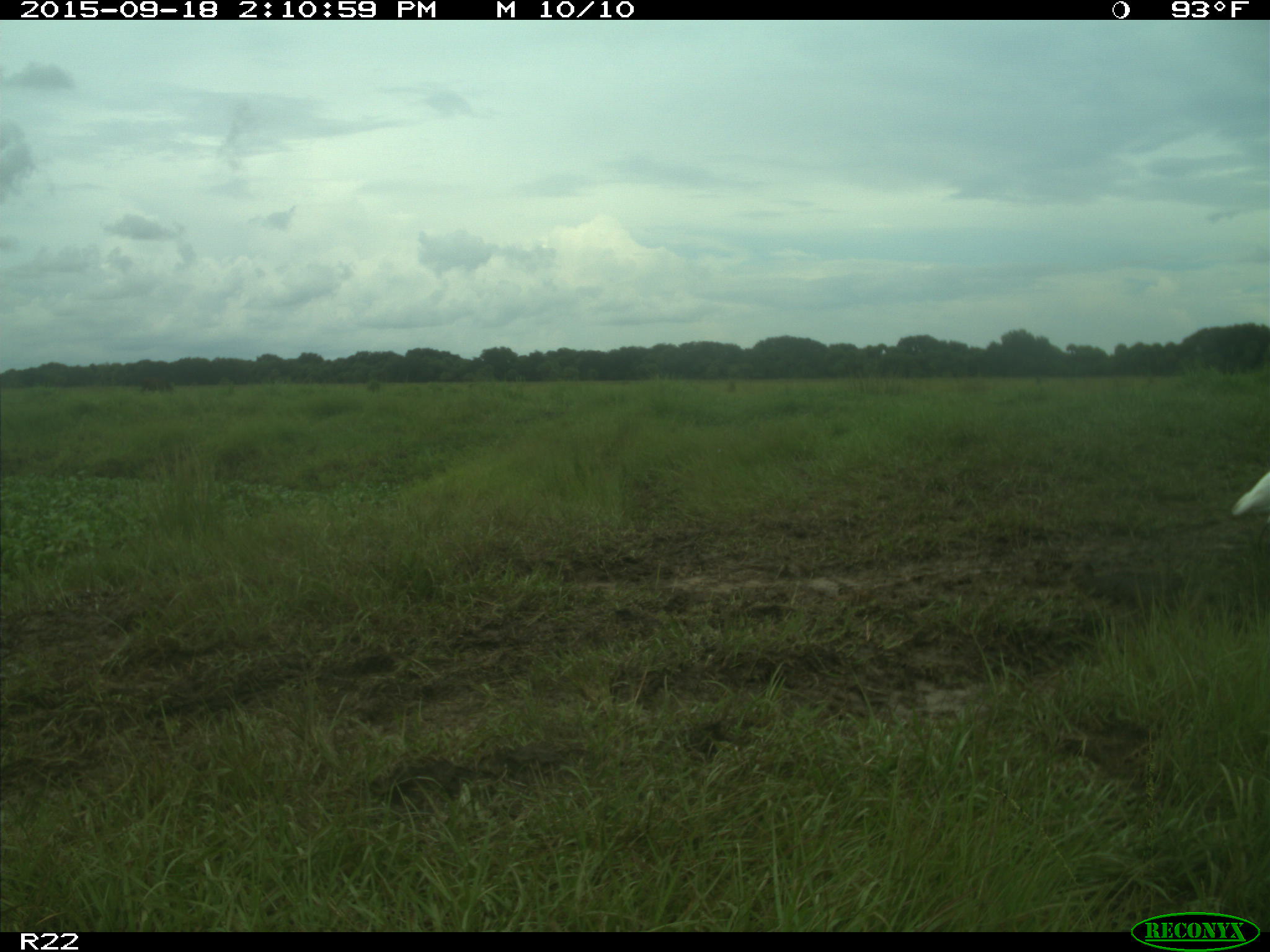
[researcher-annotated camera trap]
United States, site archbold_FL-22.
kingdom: Animalia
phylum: Chordata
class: Aves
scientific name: Aves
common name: birds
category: unidentified bird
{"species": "unidentified bird (birds) (Aves)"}